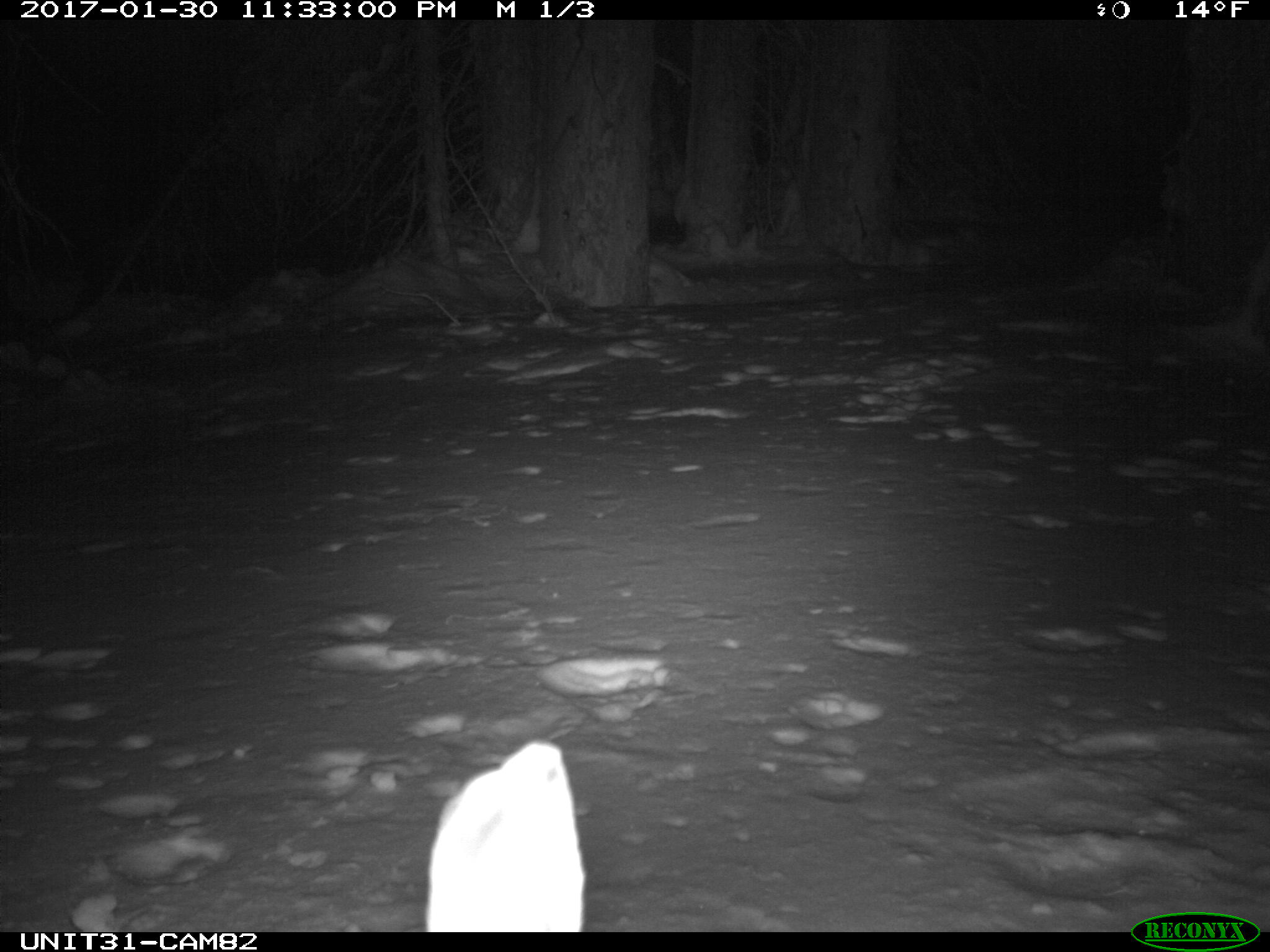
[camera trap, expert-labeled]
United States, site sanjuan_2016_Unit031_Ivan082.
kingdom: Animalia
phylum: Chordata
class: Mammalia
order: Lagomorpha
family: Leporidae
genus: Lepus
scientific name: Lepus americanus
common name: snowshoe hare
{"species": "Lepus americanus (snowshoe hare)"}